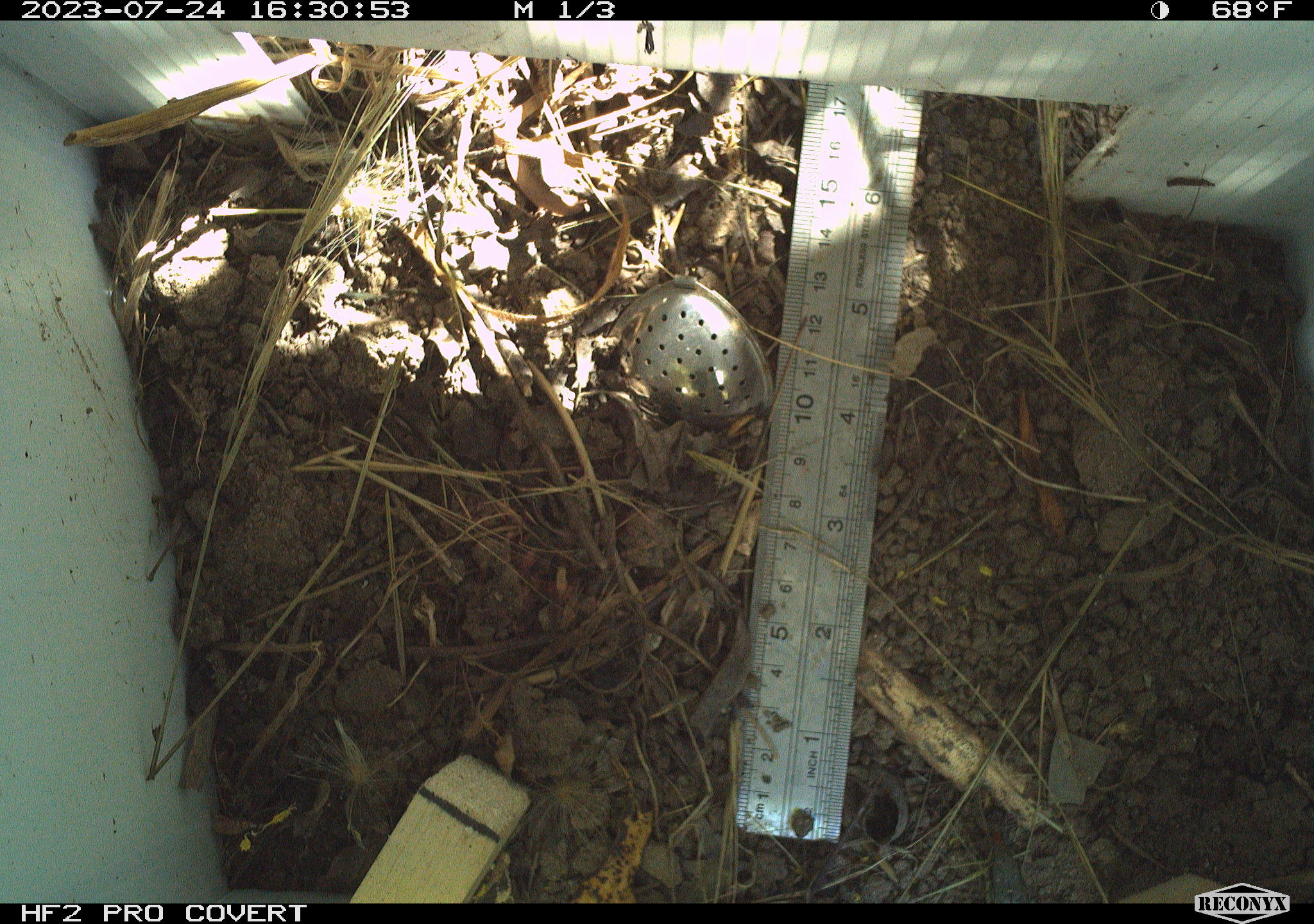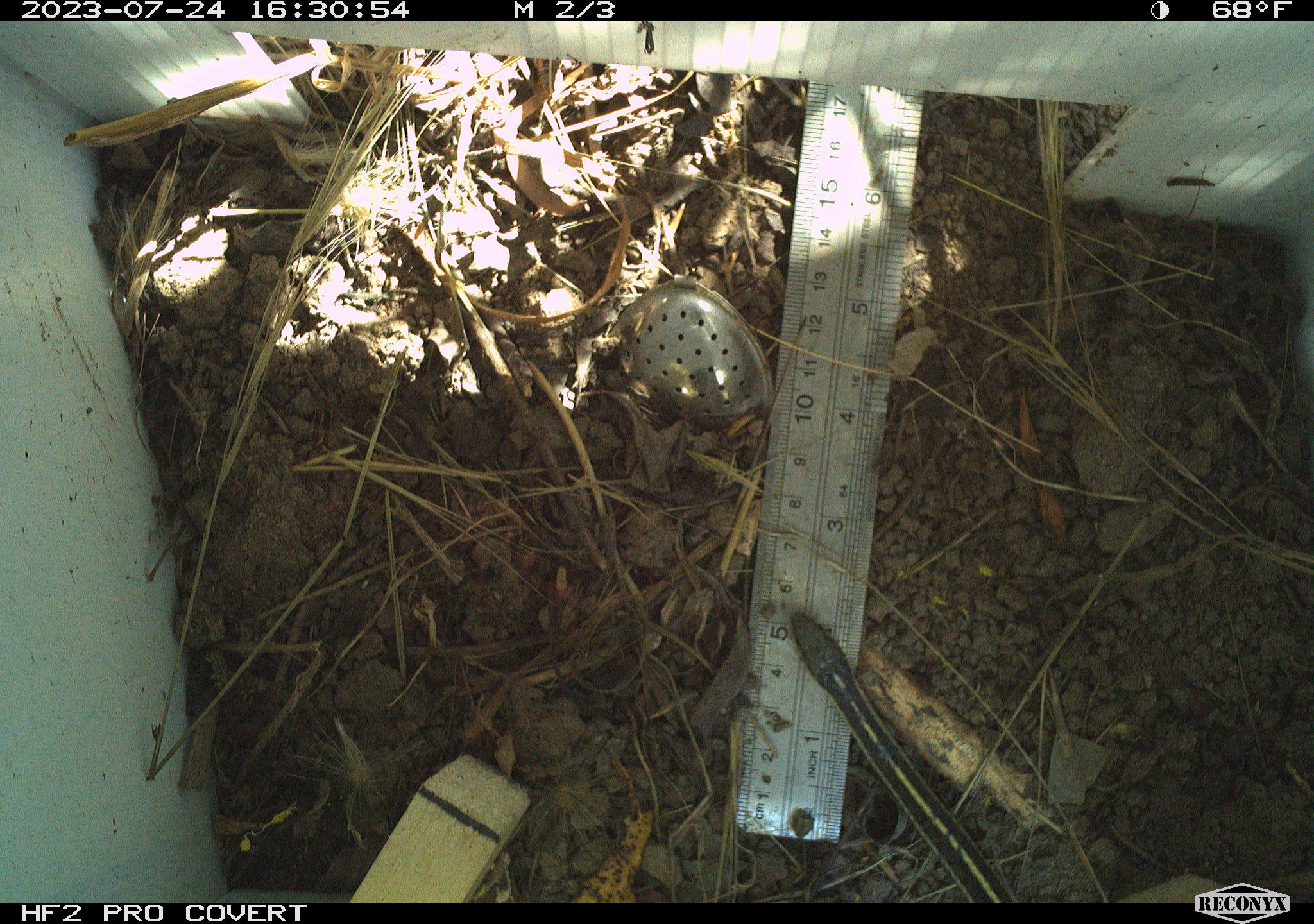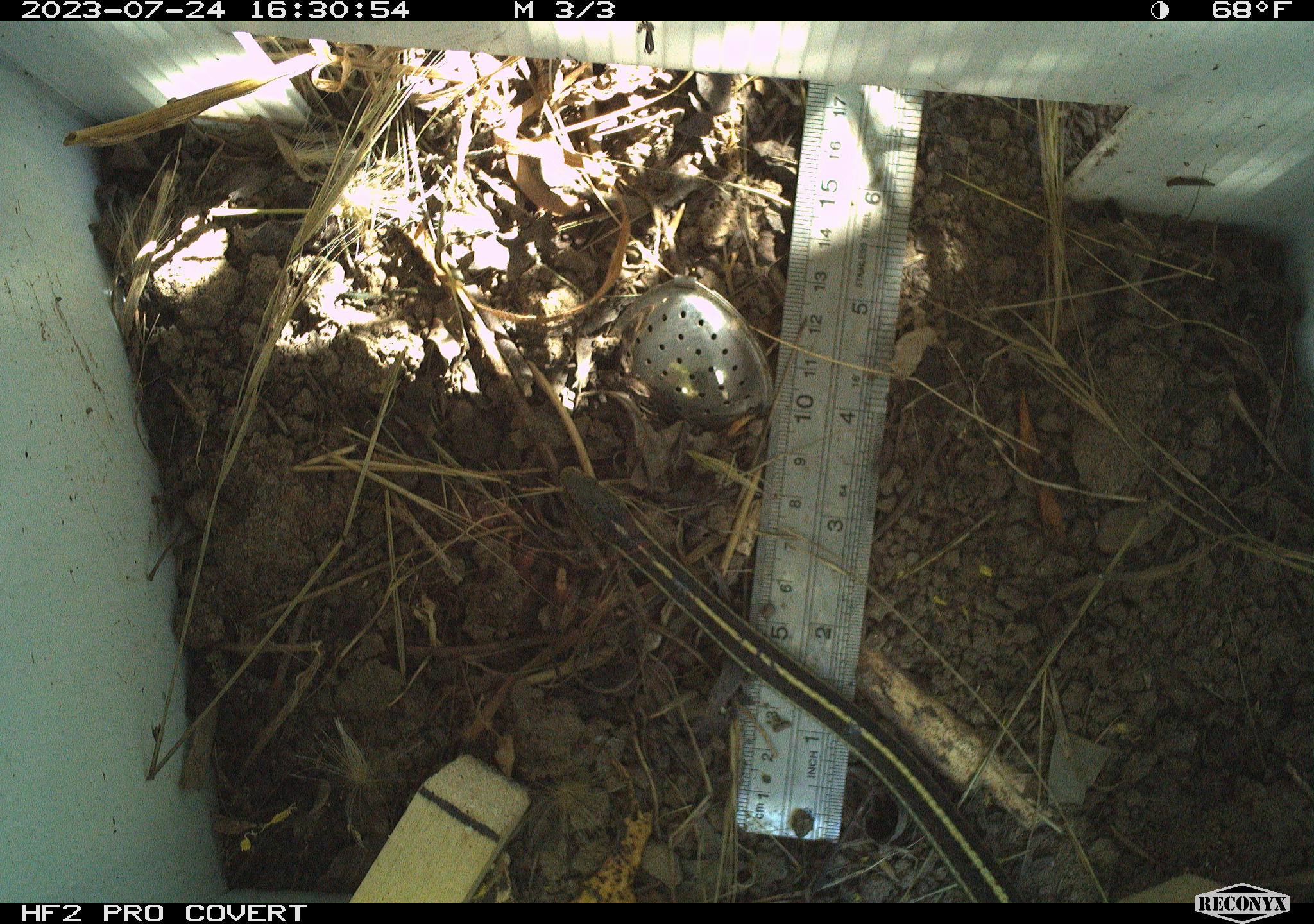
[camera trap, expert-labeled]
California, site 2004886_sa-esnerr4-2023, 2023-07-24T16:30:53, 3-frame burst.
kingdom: Animalia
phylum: Chordata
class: Reptilia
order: Squamata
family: Colubridae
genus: Thamnophis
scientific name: Thamnophis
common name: american gartersnakes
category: thamnophis species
Thamnophis species (american gartersnakes) (Thamnophis).